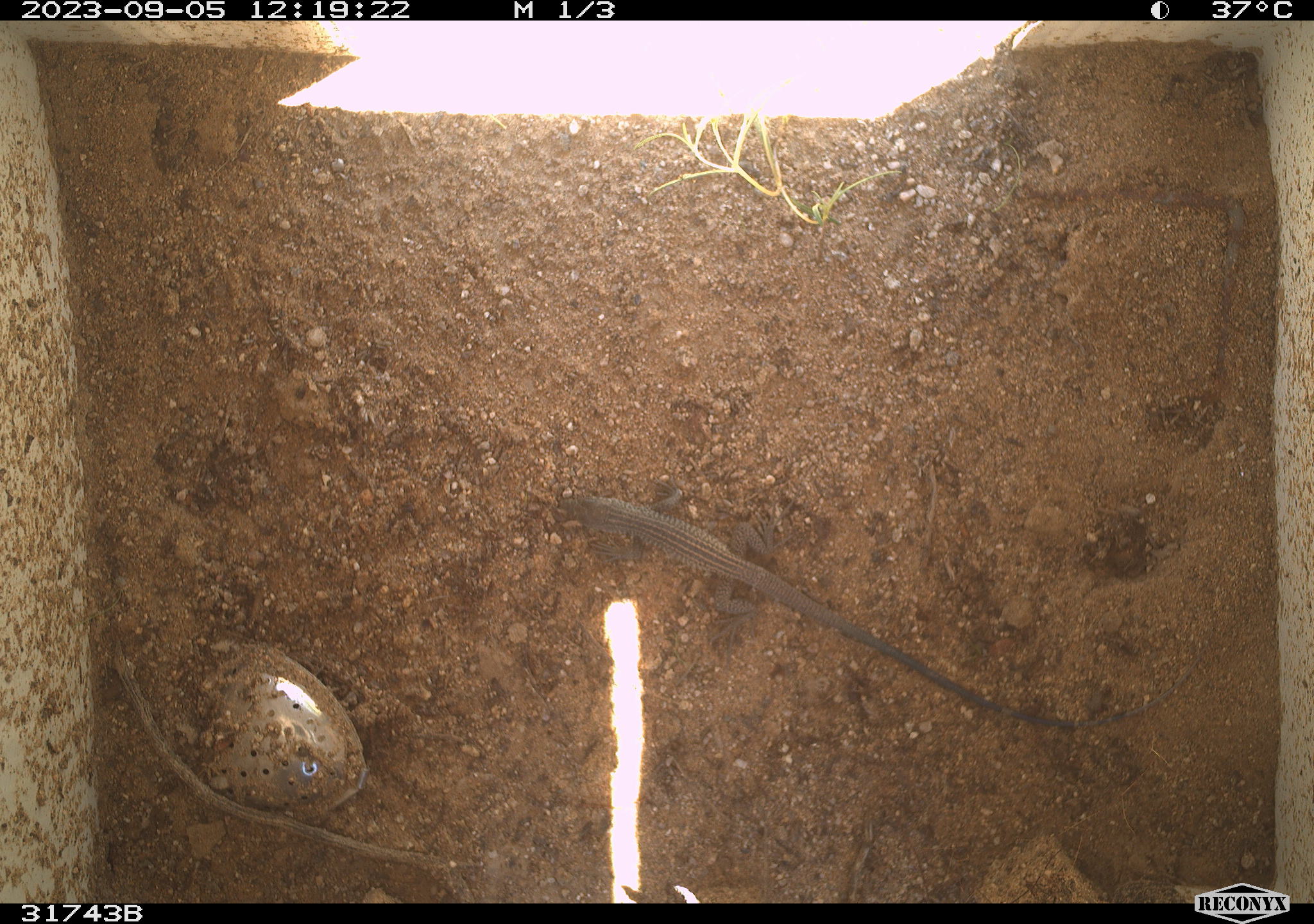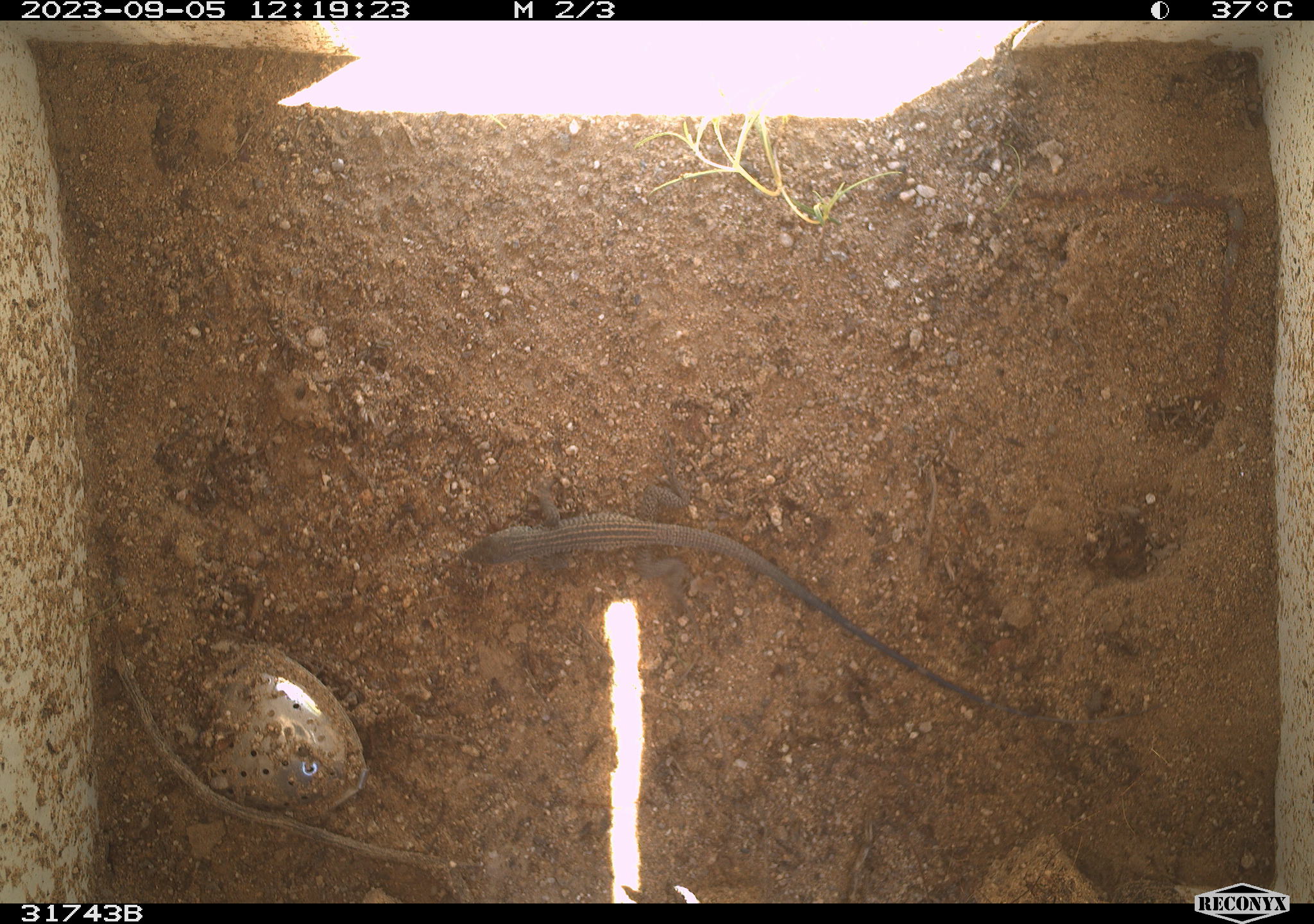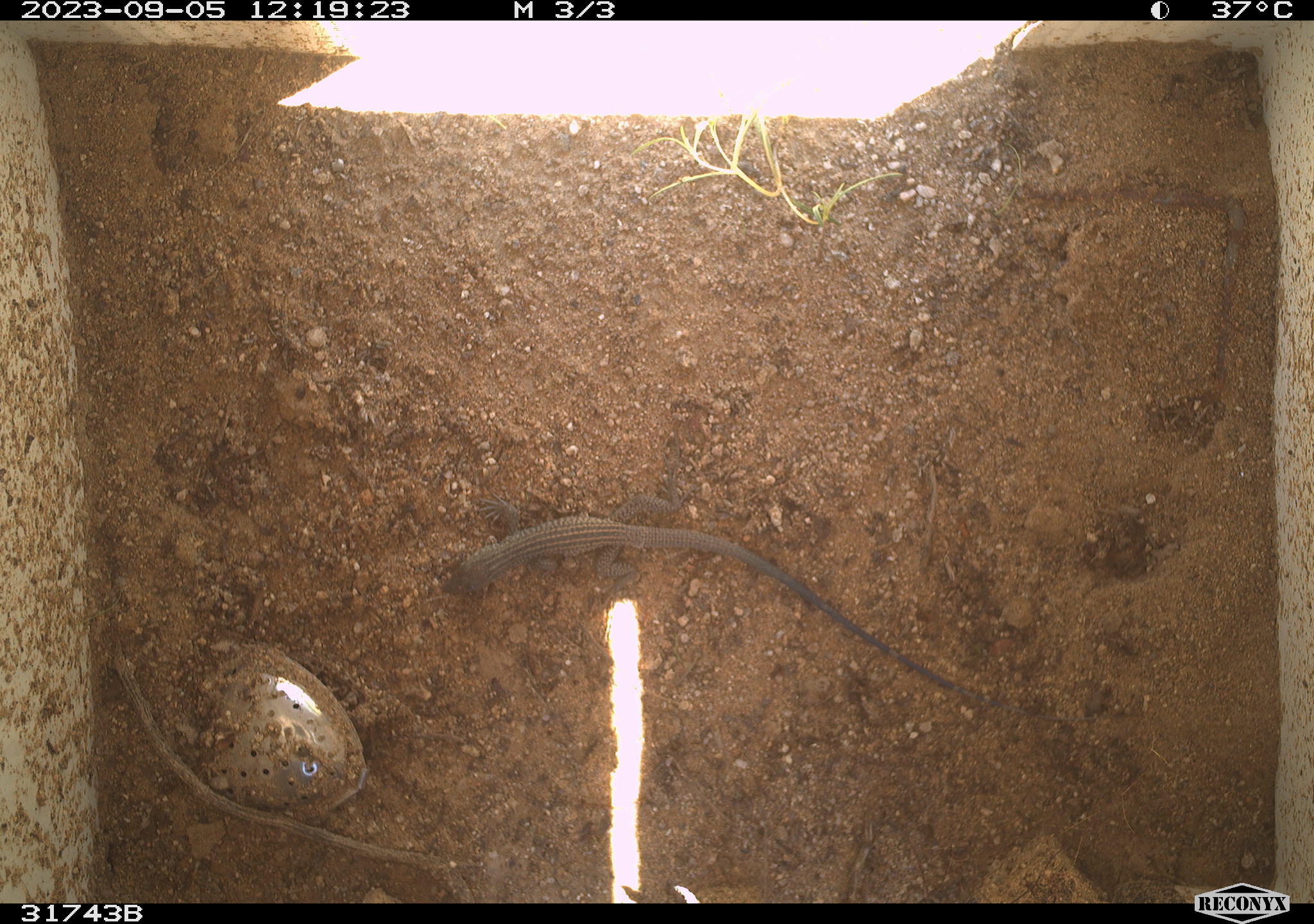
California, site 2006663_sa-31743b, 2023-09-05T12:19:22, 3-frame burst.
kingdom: Animalia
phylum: Chordata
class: Reptilia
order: Squamata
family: Teiidae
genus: Aspidoscelis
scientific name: Aspidoscelis tigris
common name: western whiptail